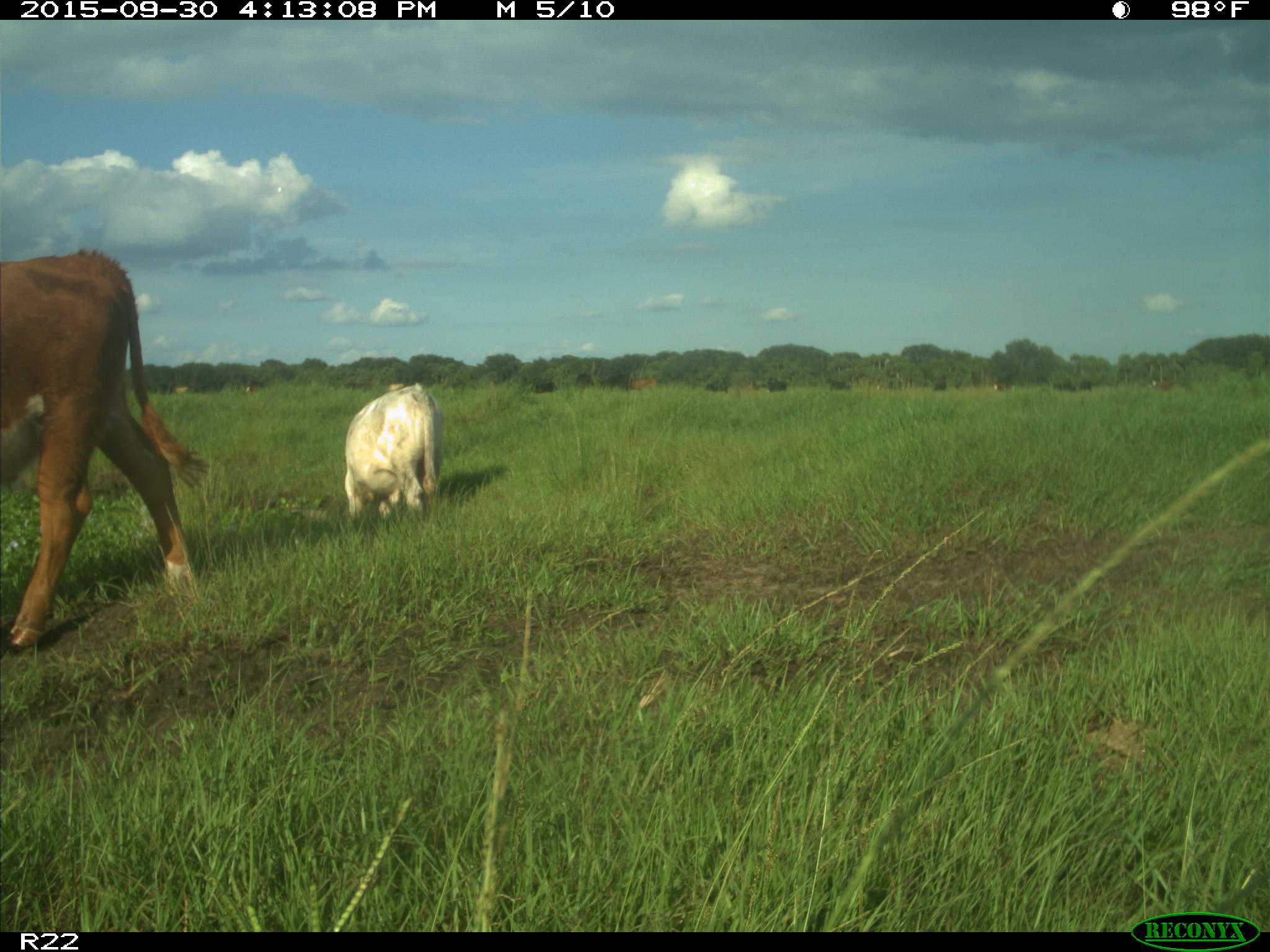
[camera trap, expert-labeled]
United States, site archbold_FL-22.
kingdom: Animalia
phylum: Chordata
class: Mammalia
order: Artiodactyla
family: Bovidae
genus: Bos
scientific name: Bos taurus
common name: domestic cow